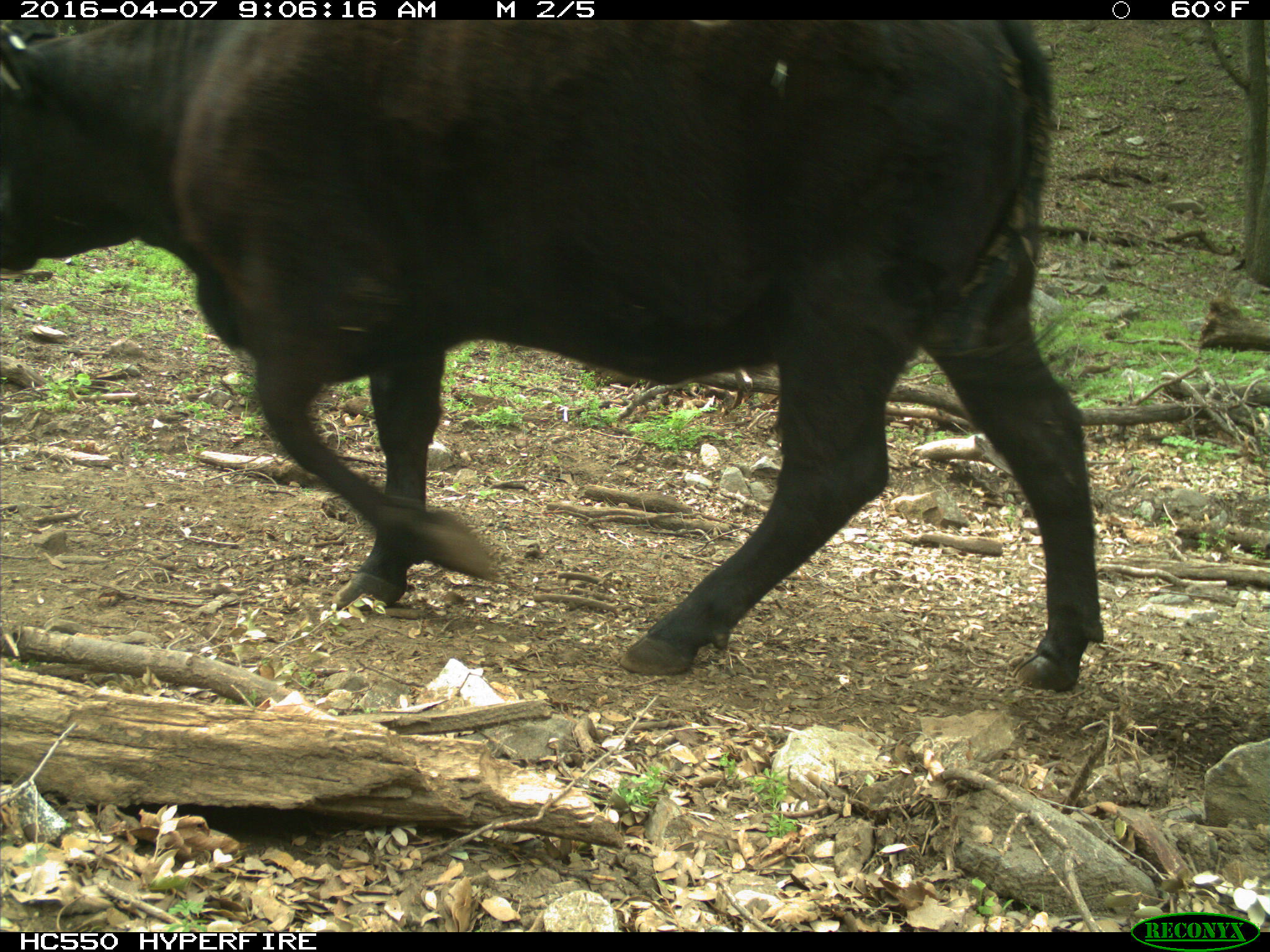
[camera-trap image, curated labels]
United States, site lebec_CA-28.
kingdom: Animalia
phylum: Chordata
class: Mammalia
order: Artiodactyla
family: Bovidae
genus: Bos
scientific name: Bos taurus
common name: domestic cow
Bos taurus (domestic cow).